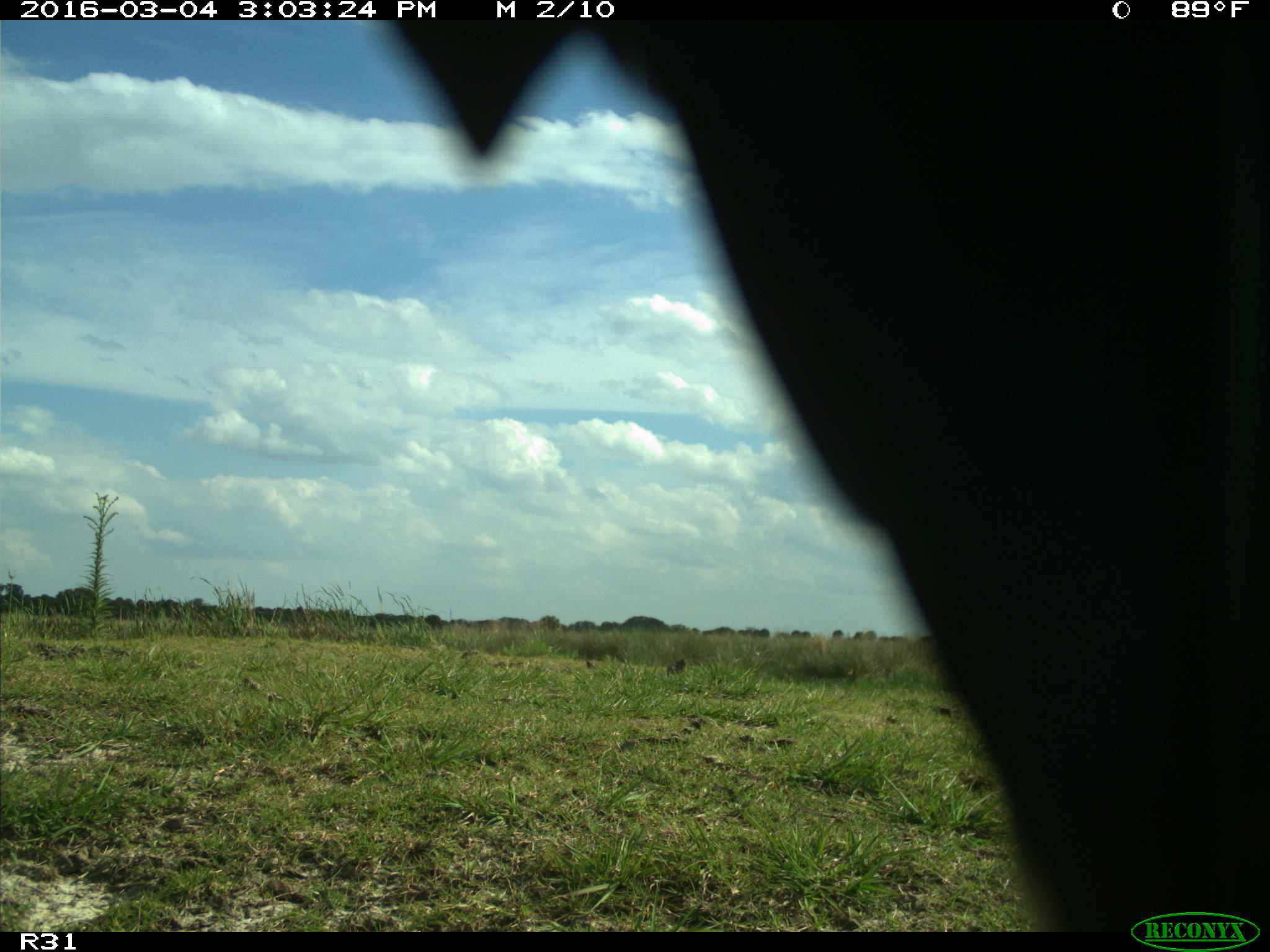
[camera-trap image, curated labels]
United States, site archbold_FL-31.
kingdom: Animalia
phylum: Chordata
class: Aves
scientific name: Aves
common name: birds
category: unidentified bird